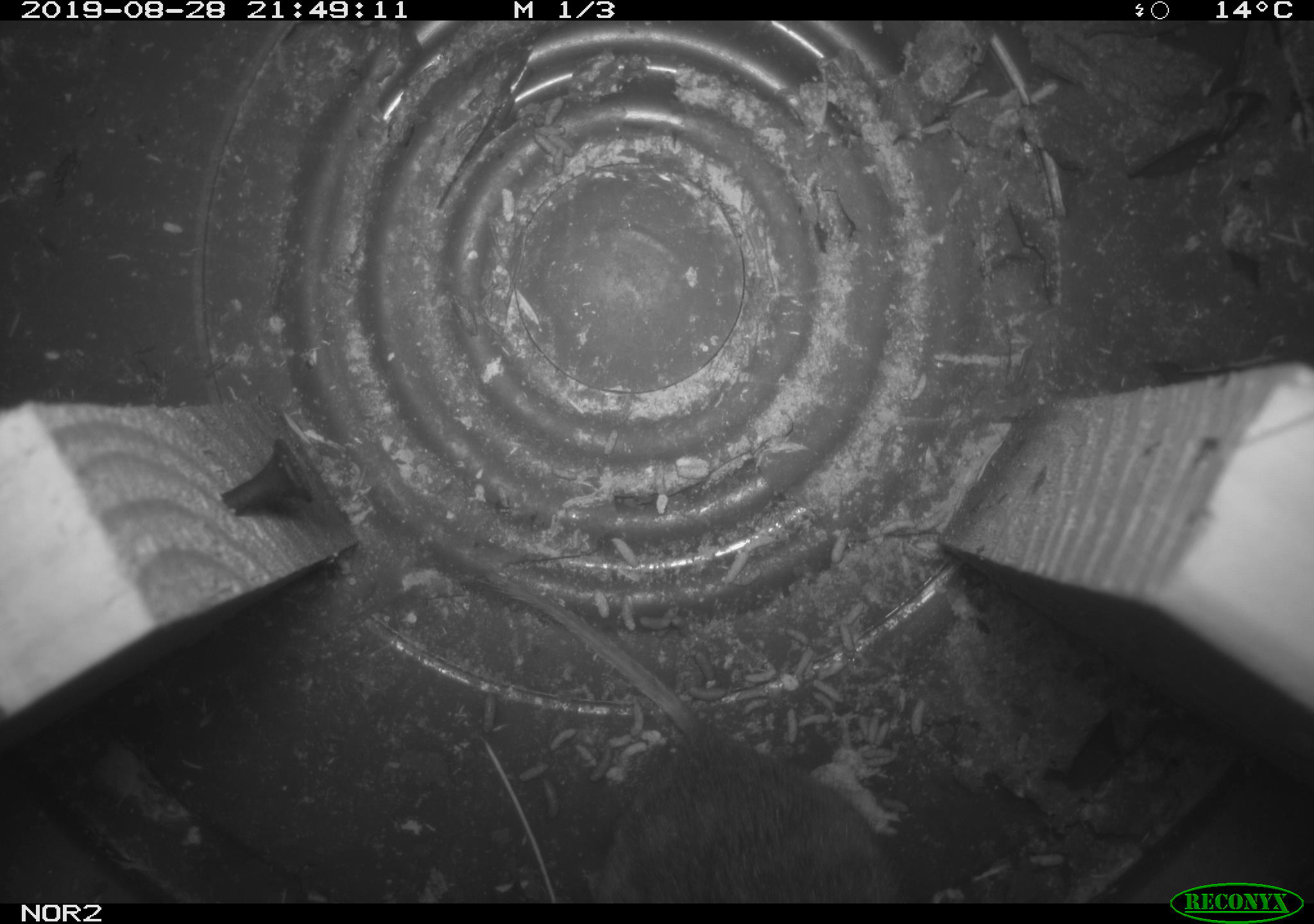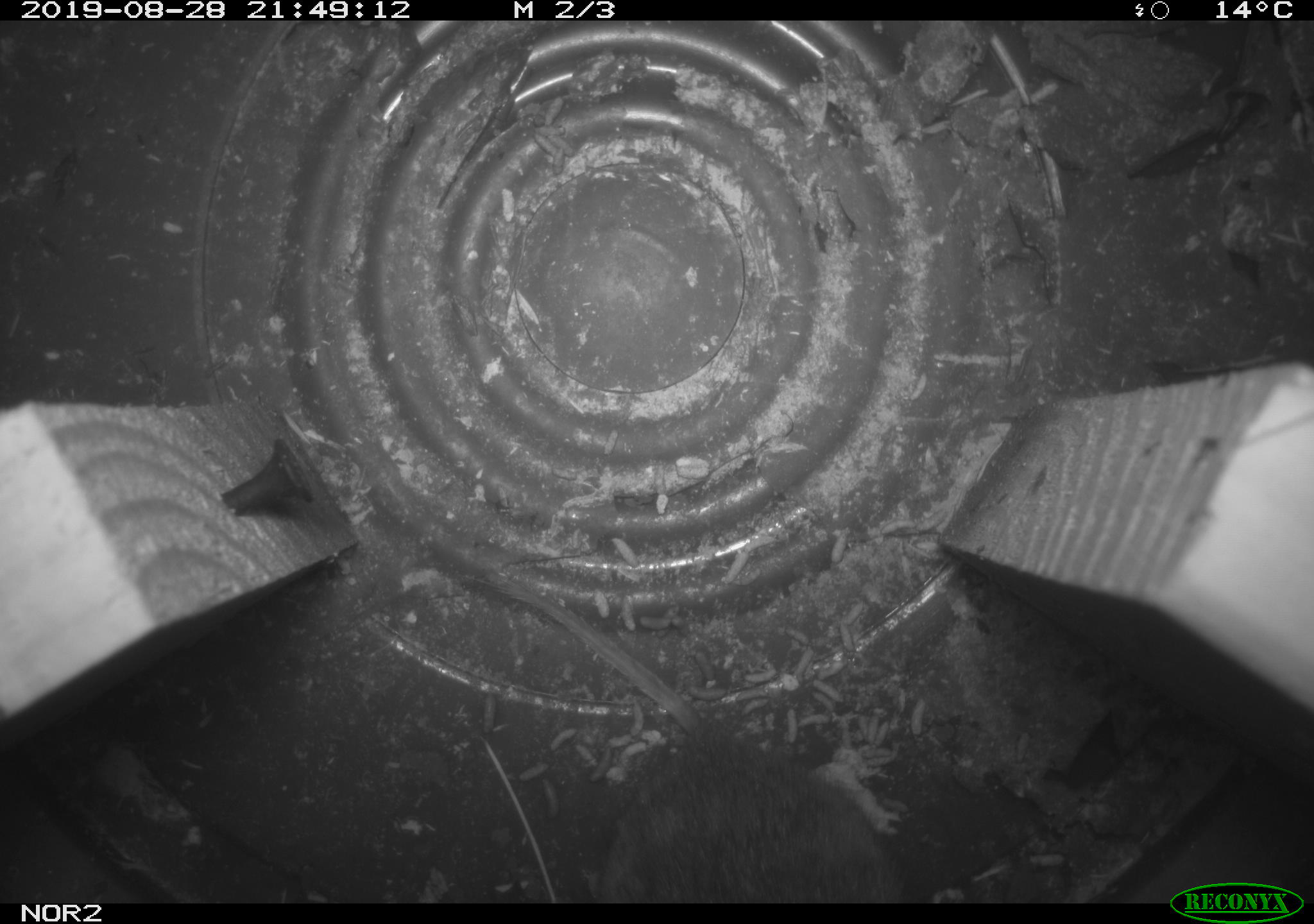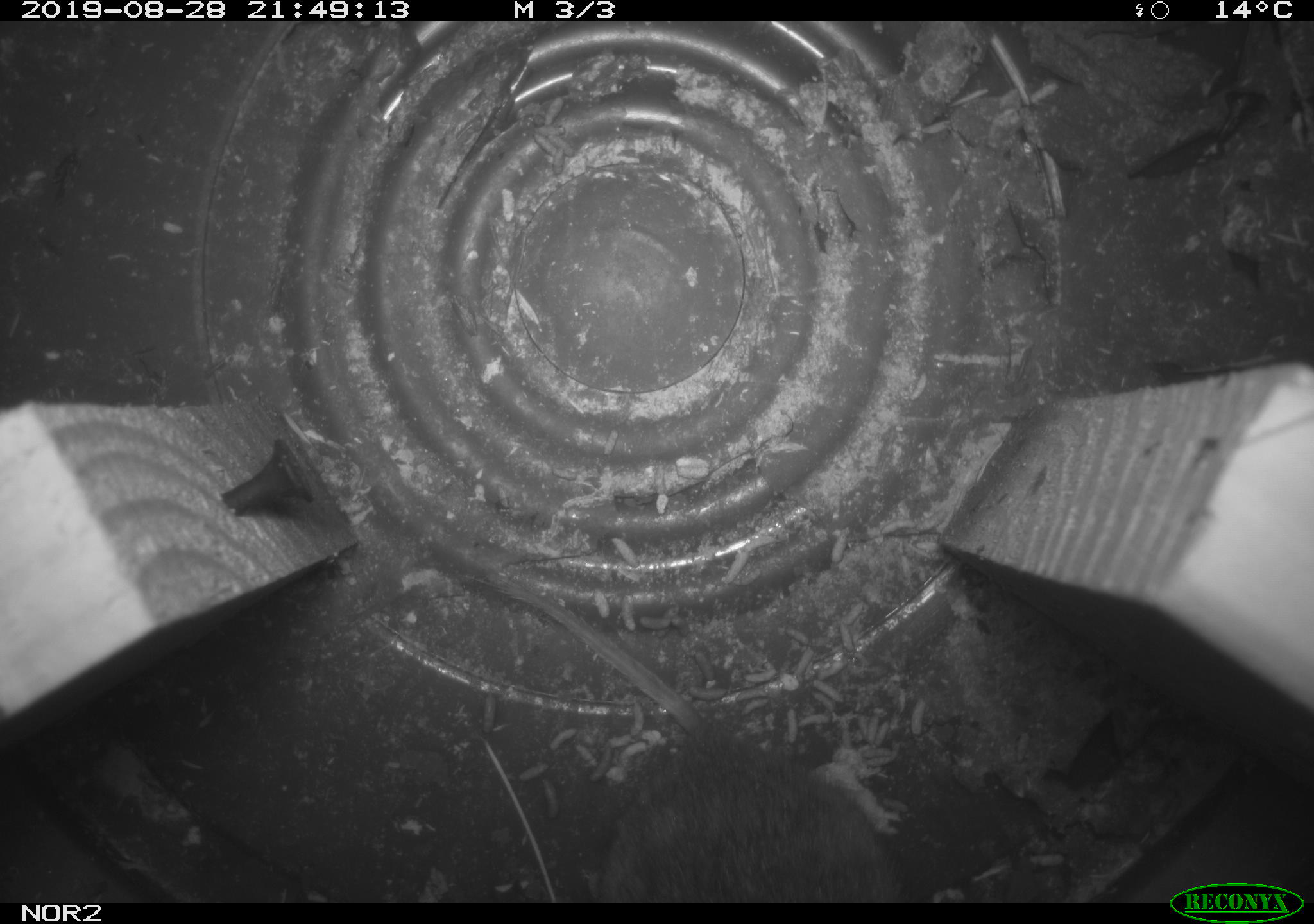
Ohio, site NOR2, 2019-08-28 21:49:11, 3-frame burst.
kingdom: Animalia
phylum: Chordata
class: Mammalia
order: Rodentia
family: Cricetidae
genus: Microtus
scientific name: Microtus pennsylvanicus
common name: meadow vole